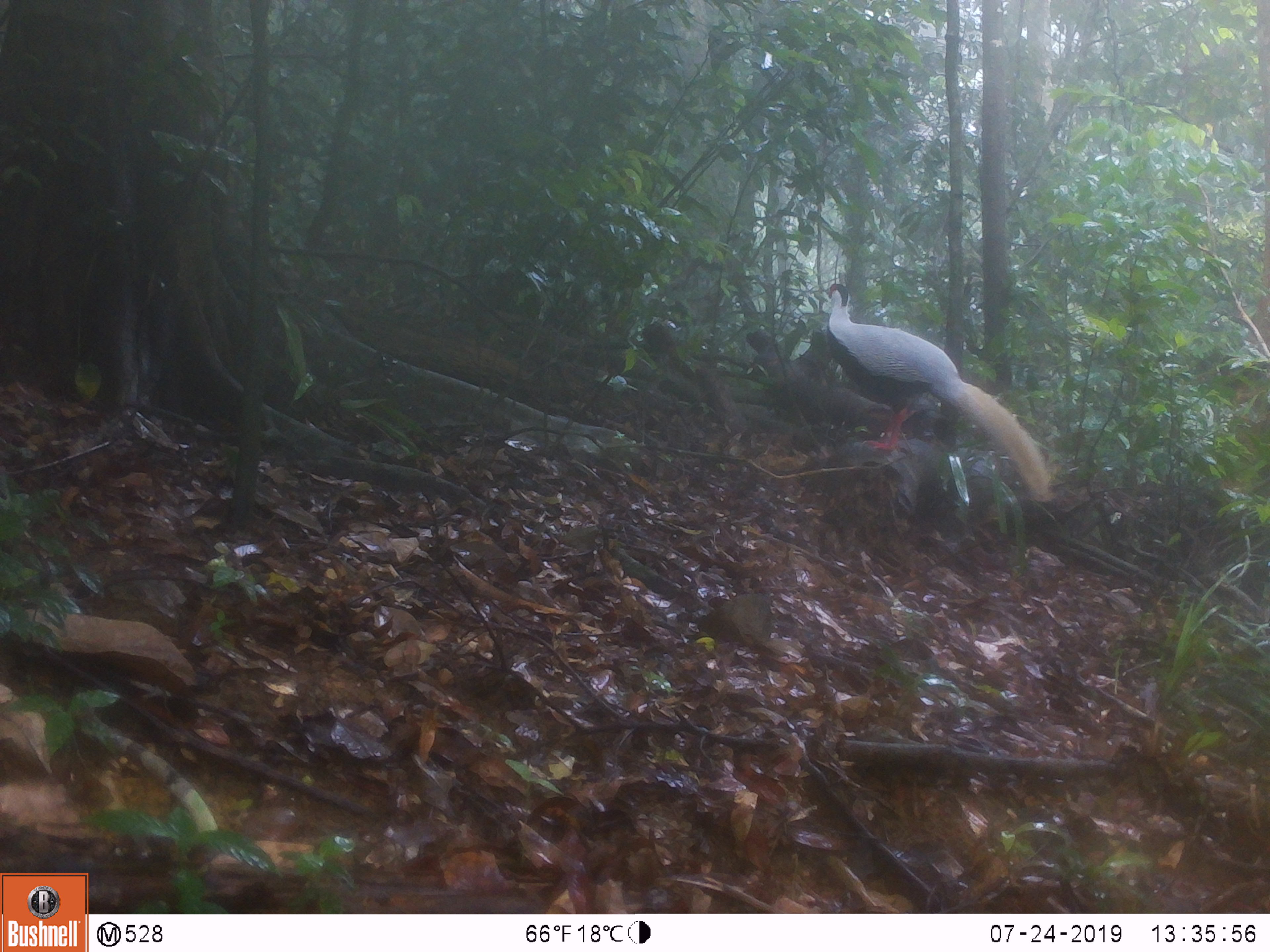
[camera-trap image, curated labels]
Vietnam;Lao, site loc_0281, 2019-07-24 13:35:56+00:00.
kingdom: Animalia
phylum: Chordata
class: Aves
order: Galliformes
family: Phasianidae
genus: Lophura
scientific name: Lophura nycthemera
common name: silver pheasant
Silver pheasant (Lophura nycthemera). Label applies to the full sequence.